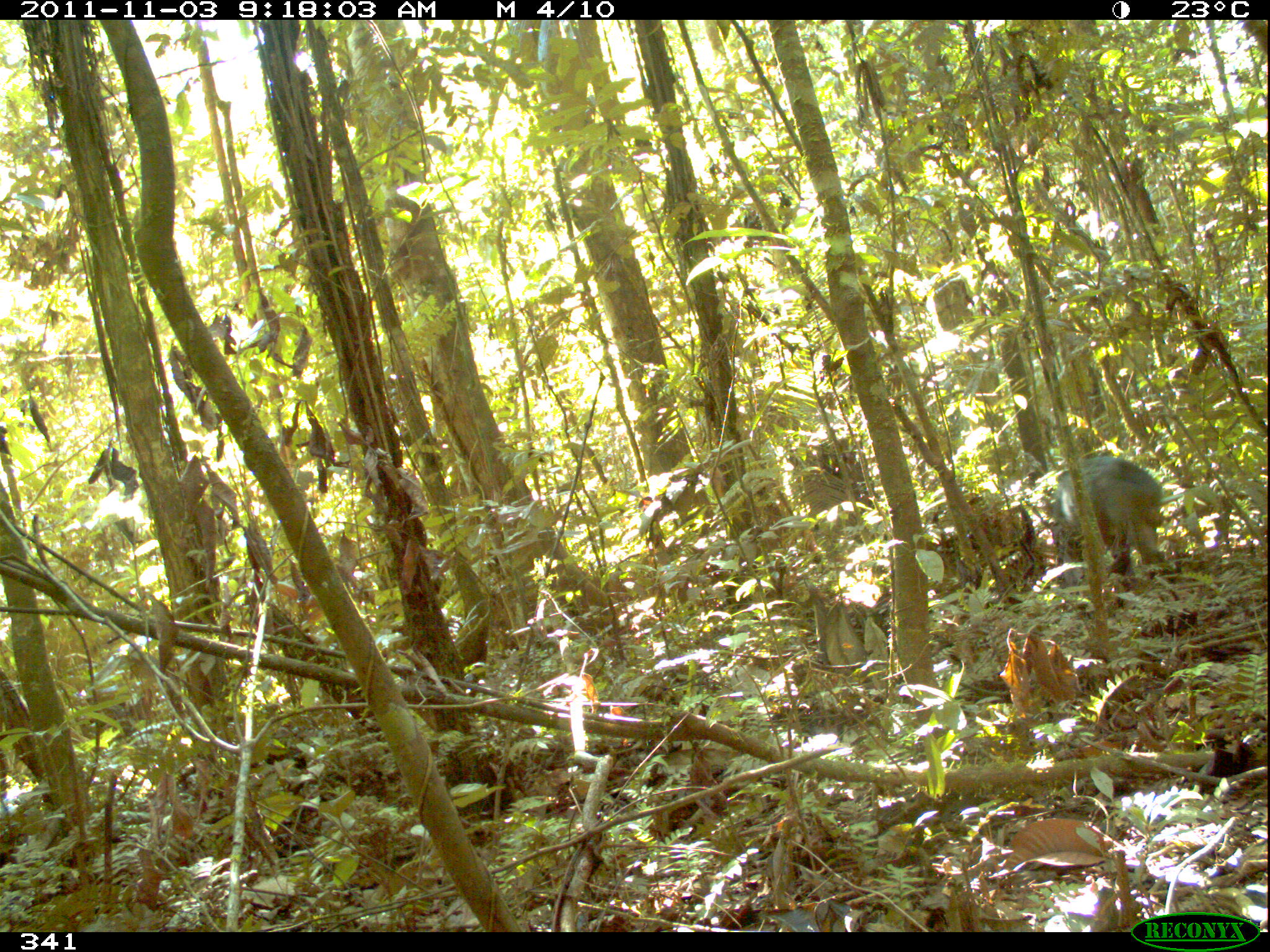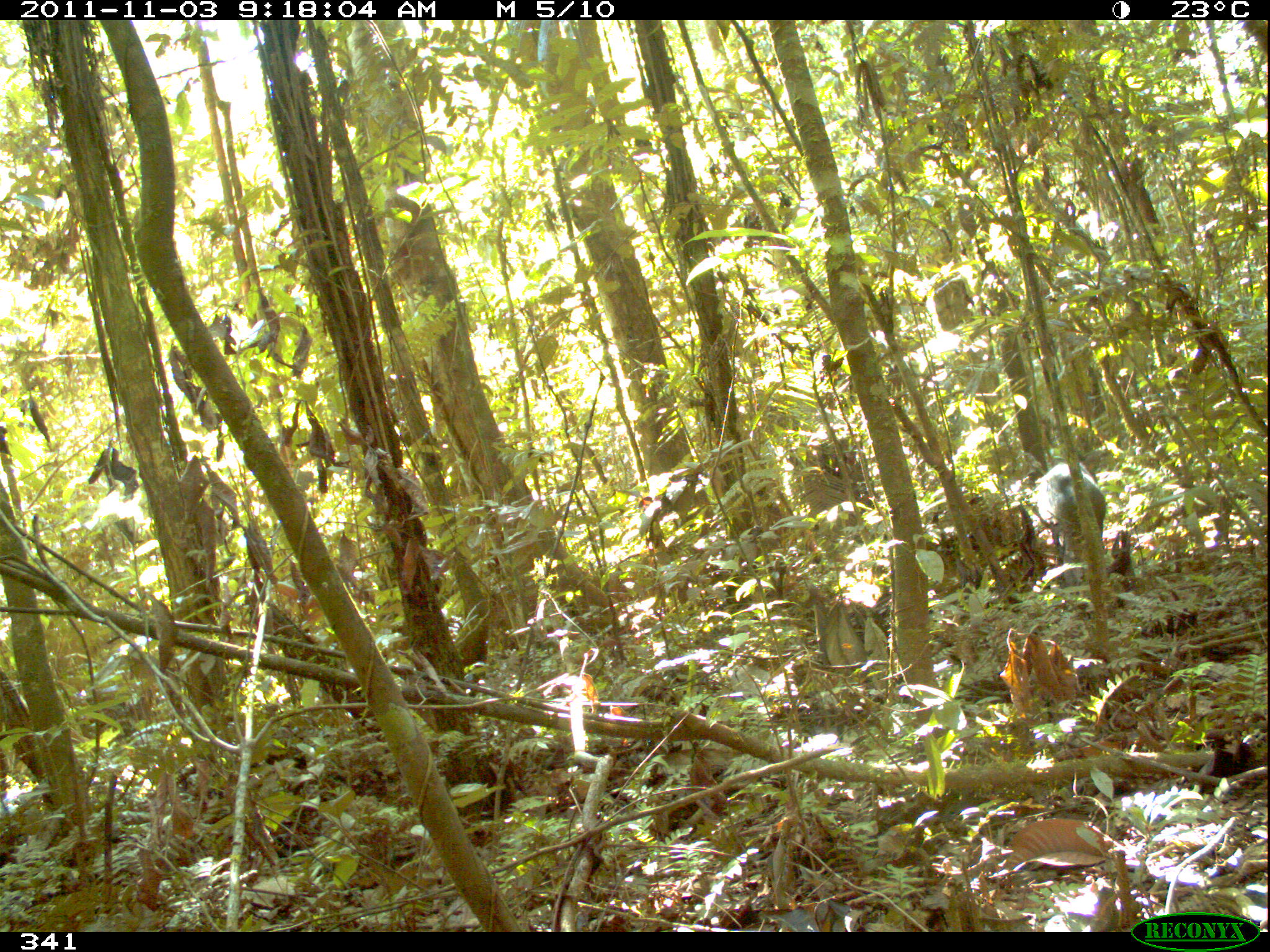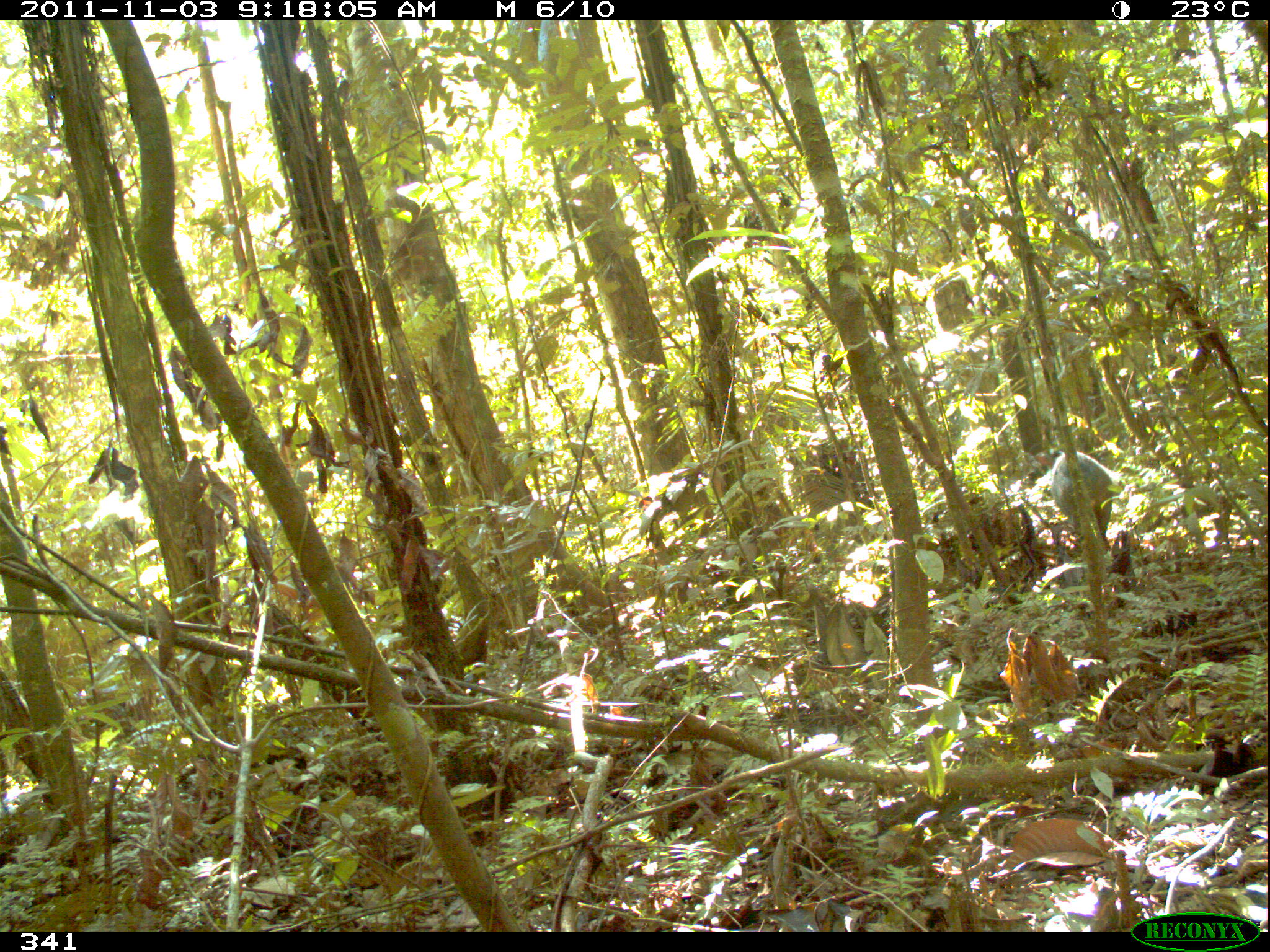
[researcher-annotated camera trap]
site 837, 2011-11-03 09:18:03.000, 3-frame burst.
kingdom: Animalia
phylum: Chordata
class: Mammalia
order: Artiodactyla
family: Tayassuidae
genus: Pecari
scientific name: Pecari tajacu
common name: collared peccary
Pecari tajacu (collared peccary).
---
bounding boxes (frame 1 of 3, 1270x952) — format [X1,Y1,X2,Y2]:
pecari tajacu: [1049,453,1166,583]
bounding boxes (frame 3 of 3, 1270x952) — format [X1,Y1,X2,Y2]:
pecari tajacu: [1050,449,1114,562]